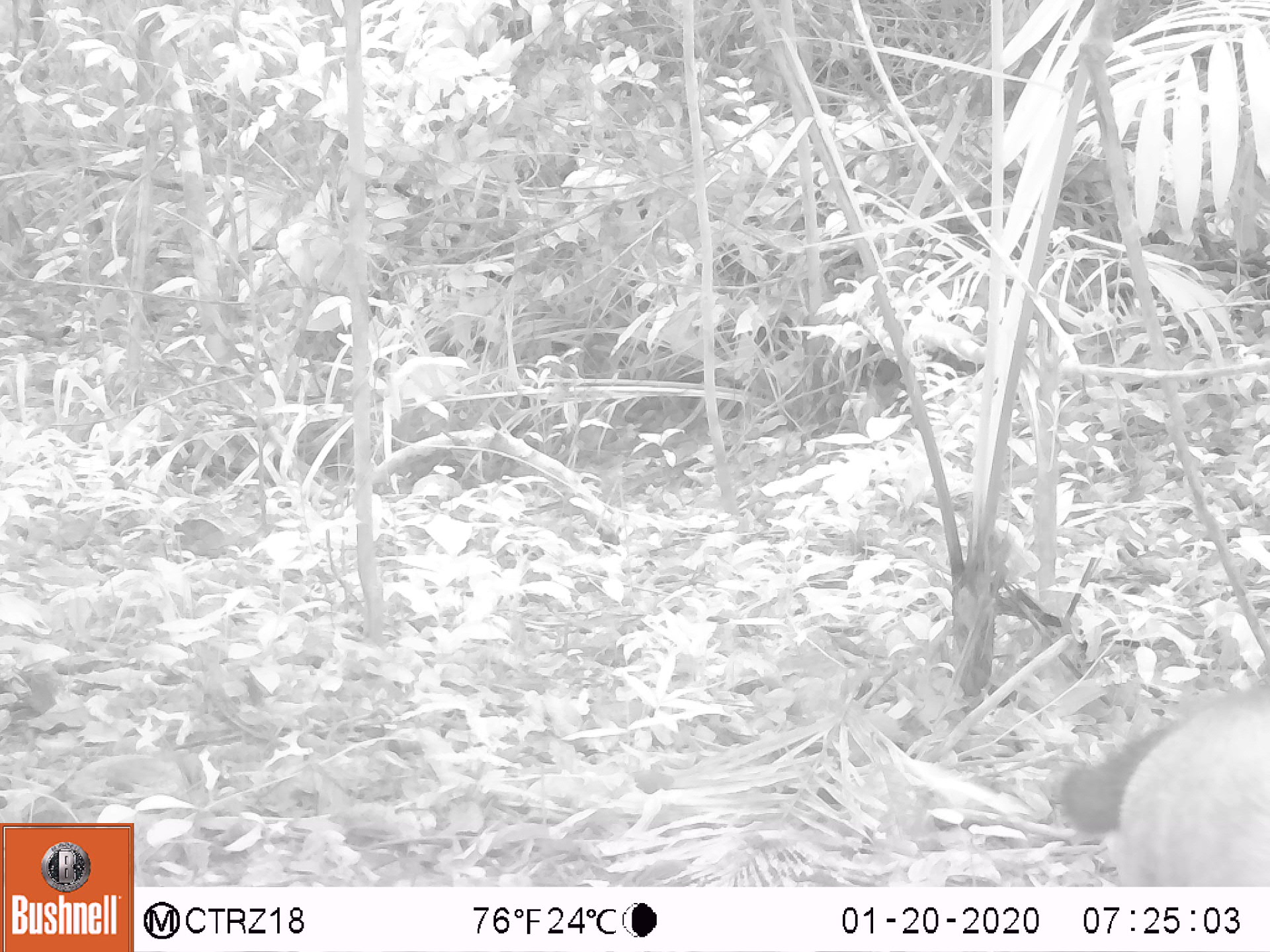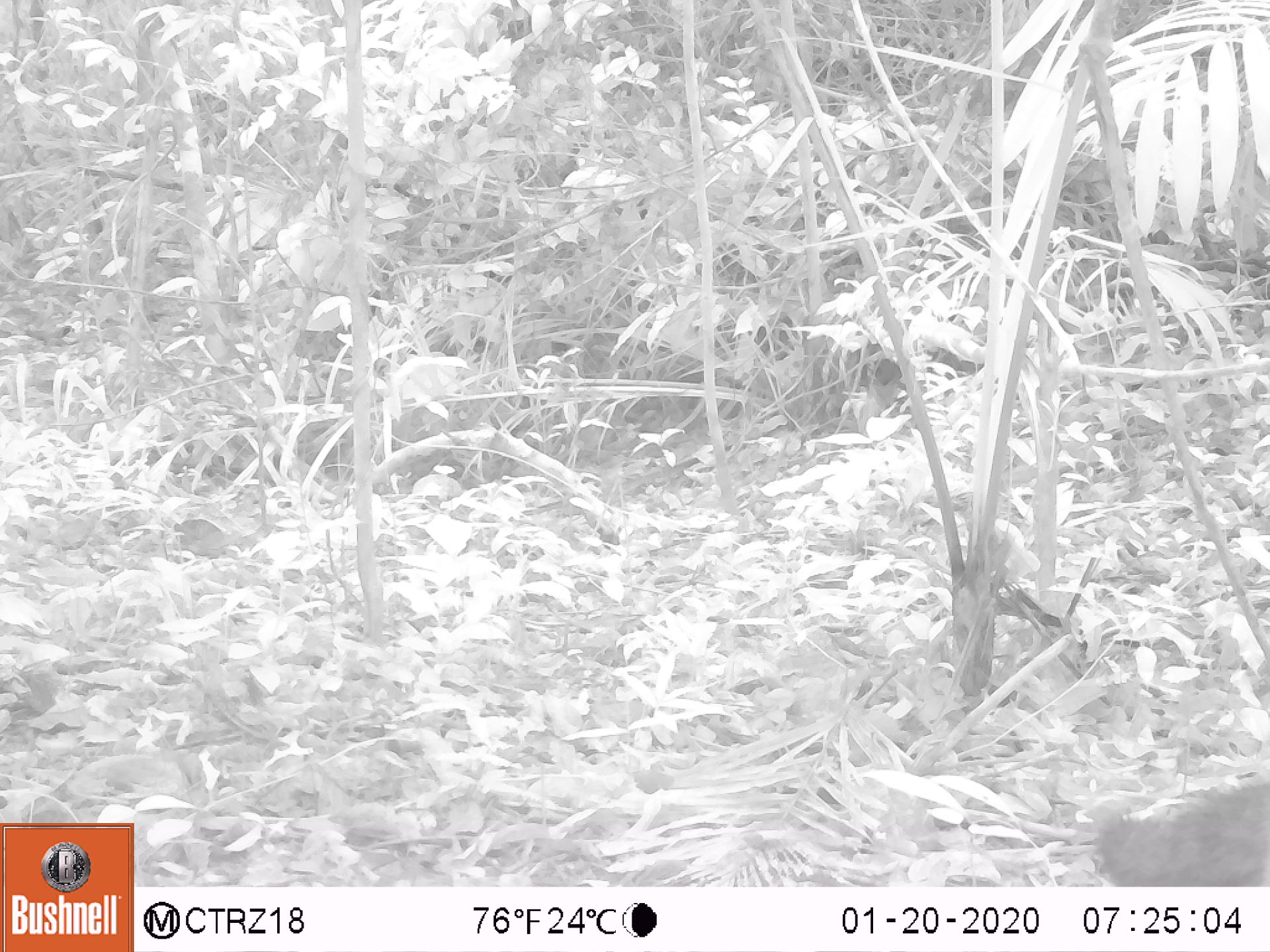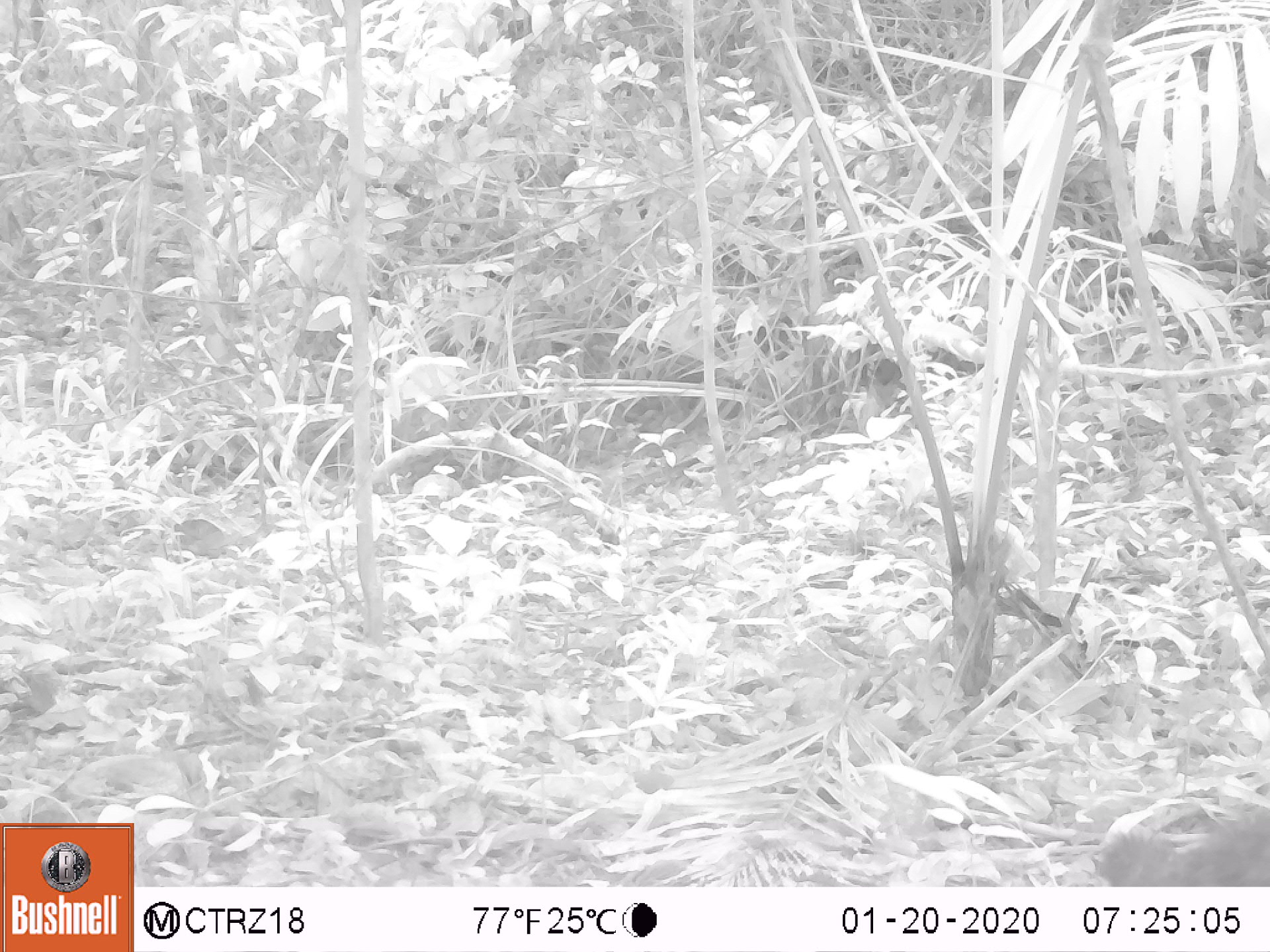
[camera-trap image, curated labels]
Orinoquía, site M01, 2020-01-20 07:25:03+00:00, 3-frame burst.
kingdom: Animalia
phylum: Chordata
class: Mammalia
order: Carnivora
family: Procyonidae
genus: Nasua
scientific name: Nasua nasua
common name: south american coati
South american coati (Nasua nasua).